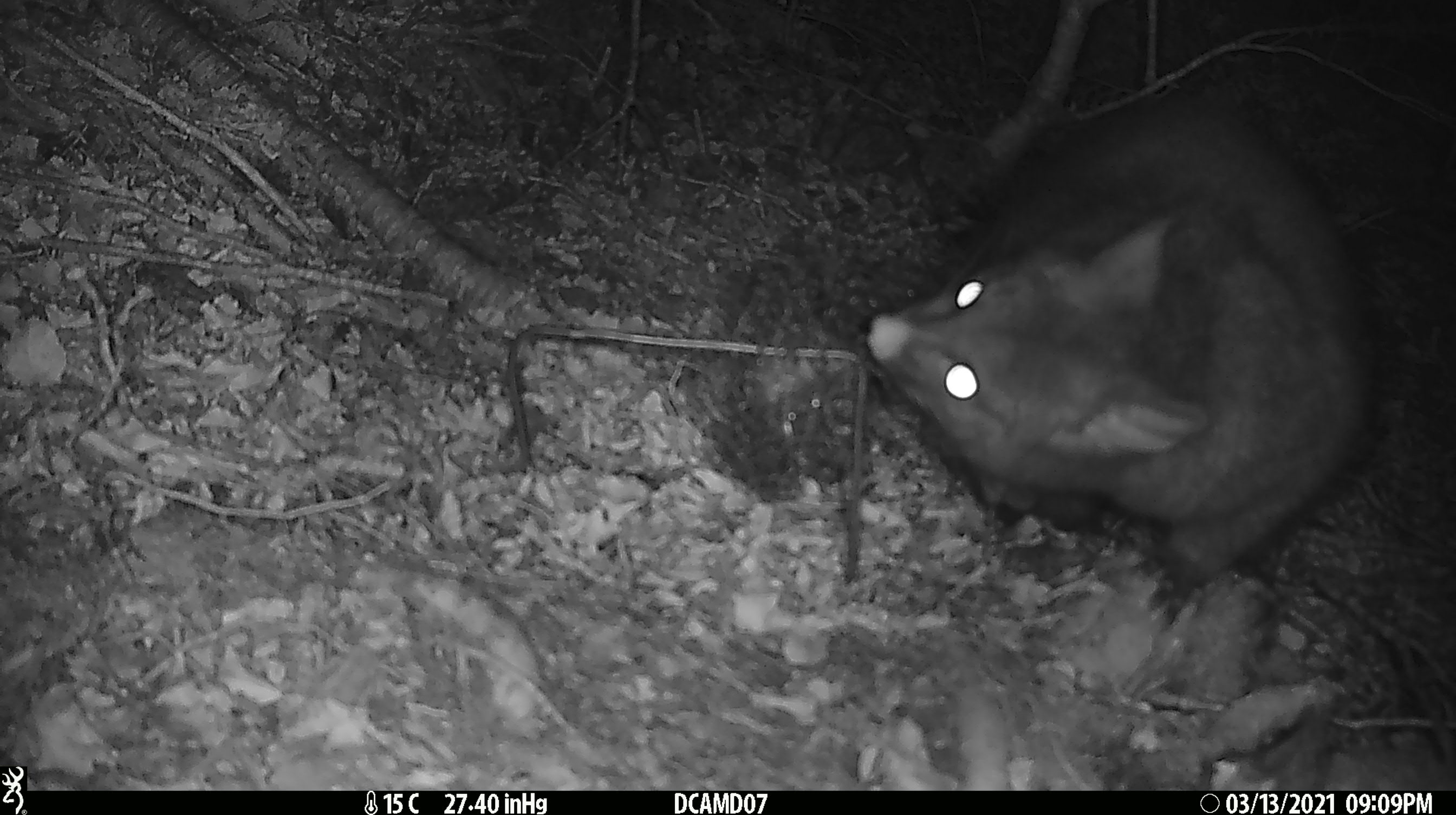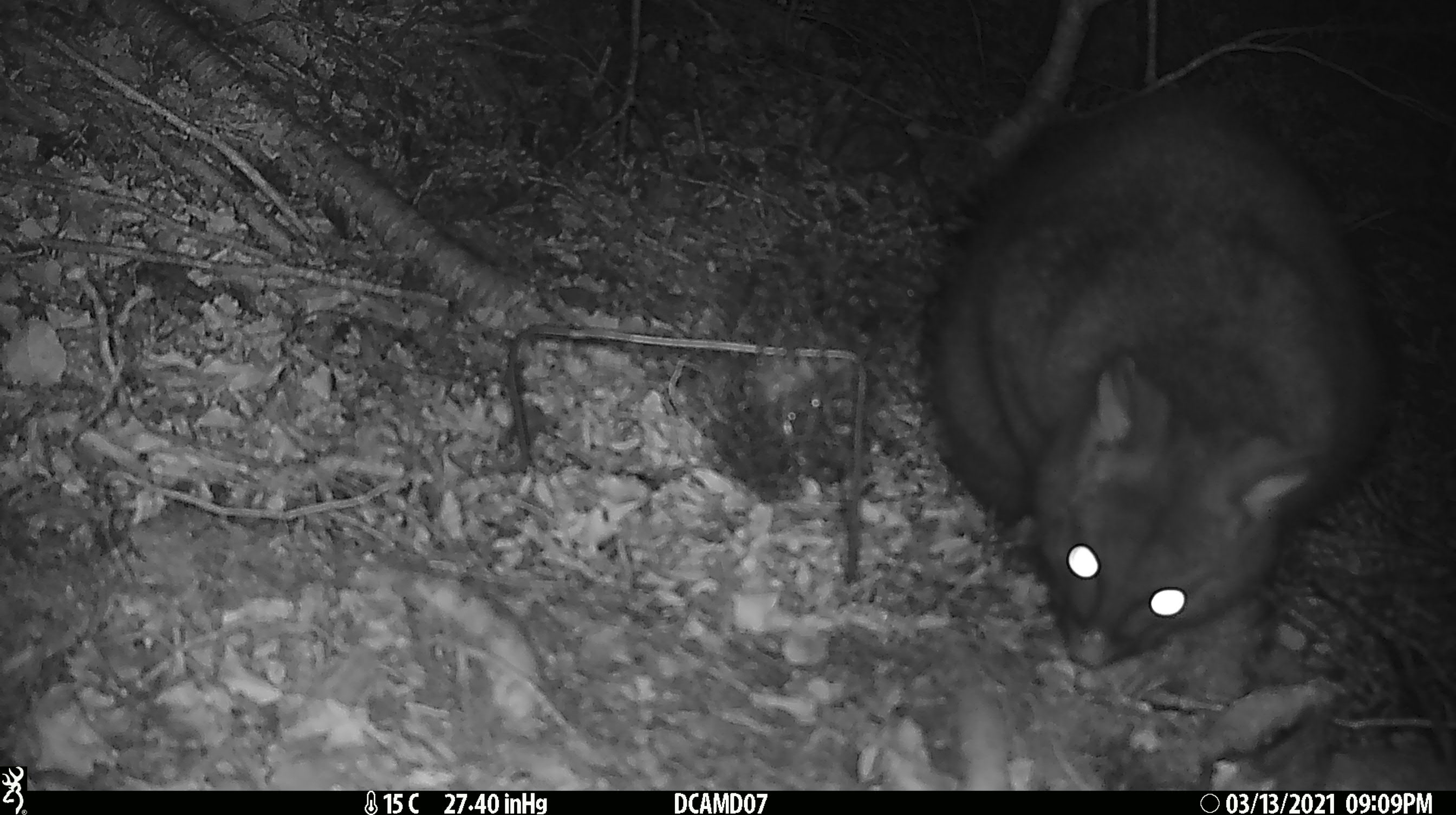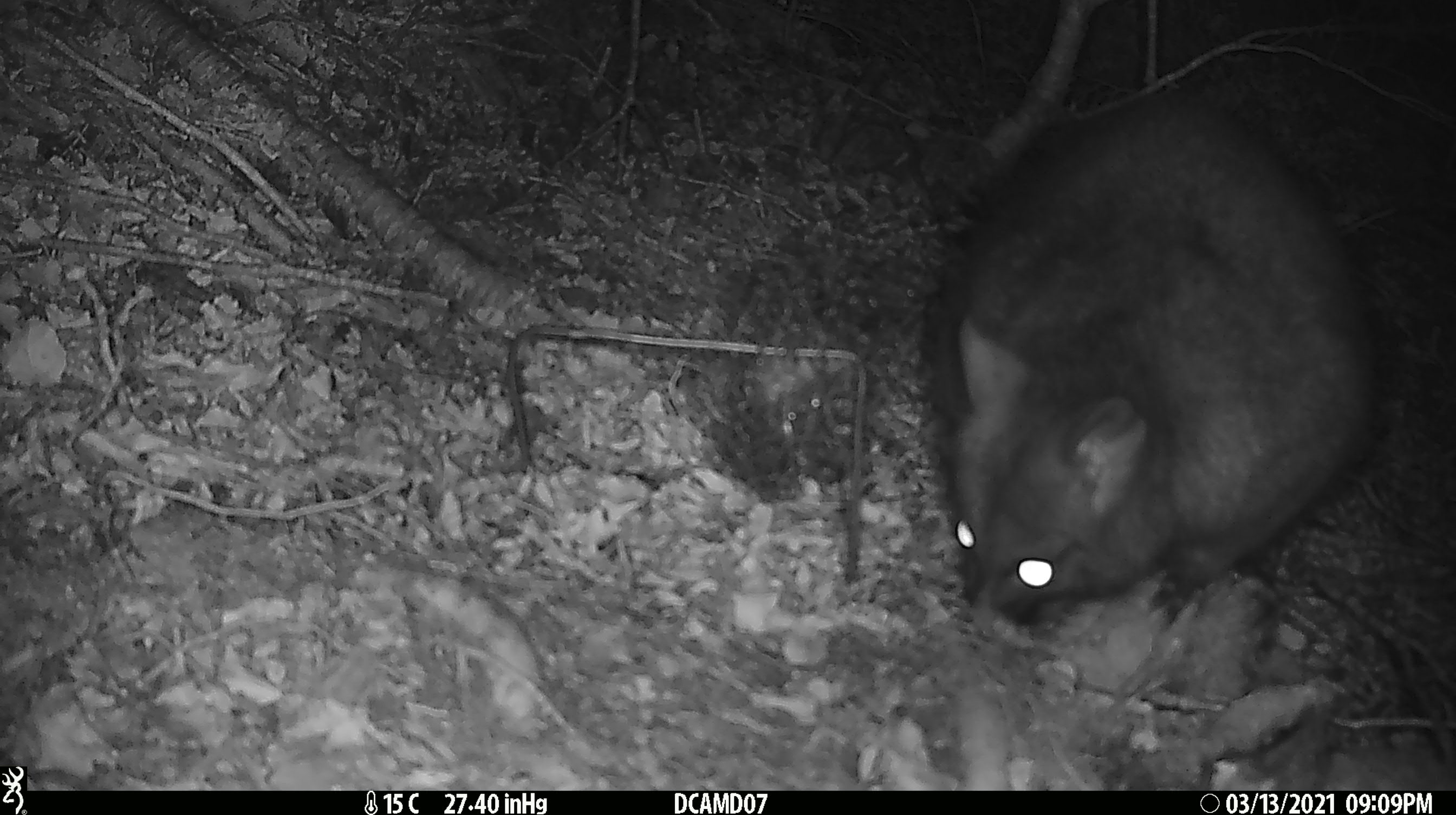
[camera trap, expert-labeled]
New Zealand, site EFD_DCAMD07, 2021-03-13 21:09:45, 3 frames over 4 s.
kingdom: Animalia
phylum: Chordata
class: Mammalia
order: Diprotodontia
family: Phalangeridae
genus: Trichosurus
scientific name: Trichosurus vulpecula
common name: common brushtail possum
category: possum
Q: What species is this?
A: Possum (common brushtail possum) (Trichosurus vulpecula).